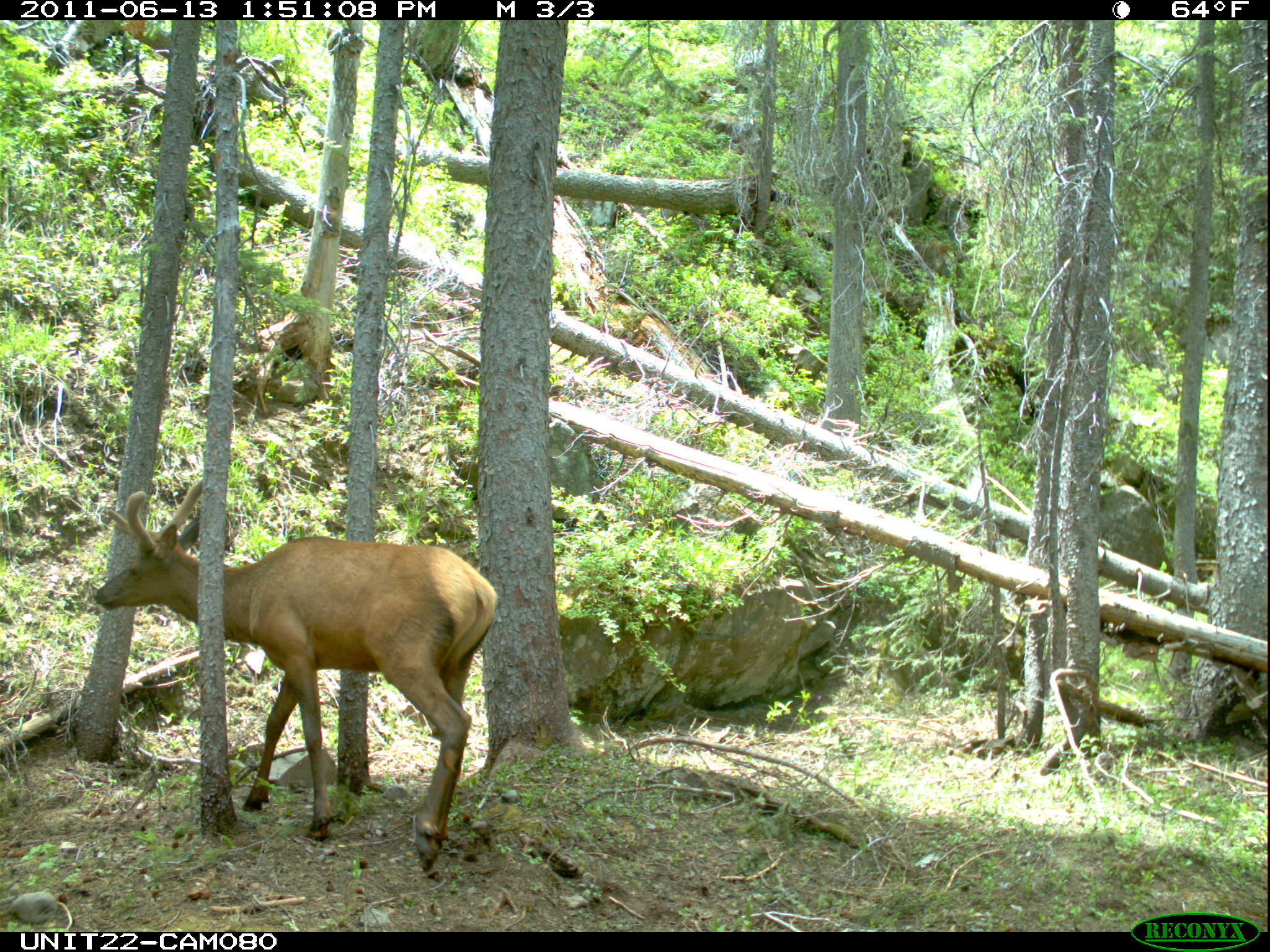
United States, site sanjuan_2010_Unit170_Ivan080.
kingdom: Animalia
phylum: Chordata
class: Mammalia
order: Artiodactyla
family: Cervidae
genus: Cervus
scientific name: Cervus elaphus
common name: red deer